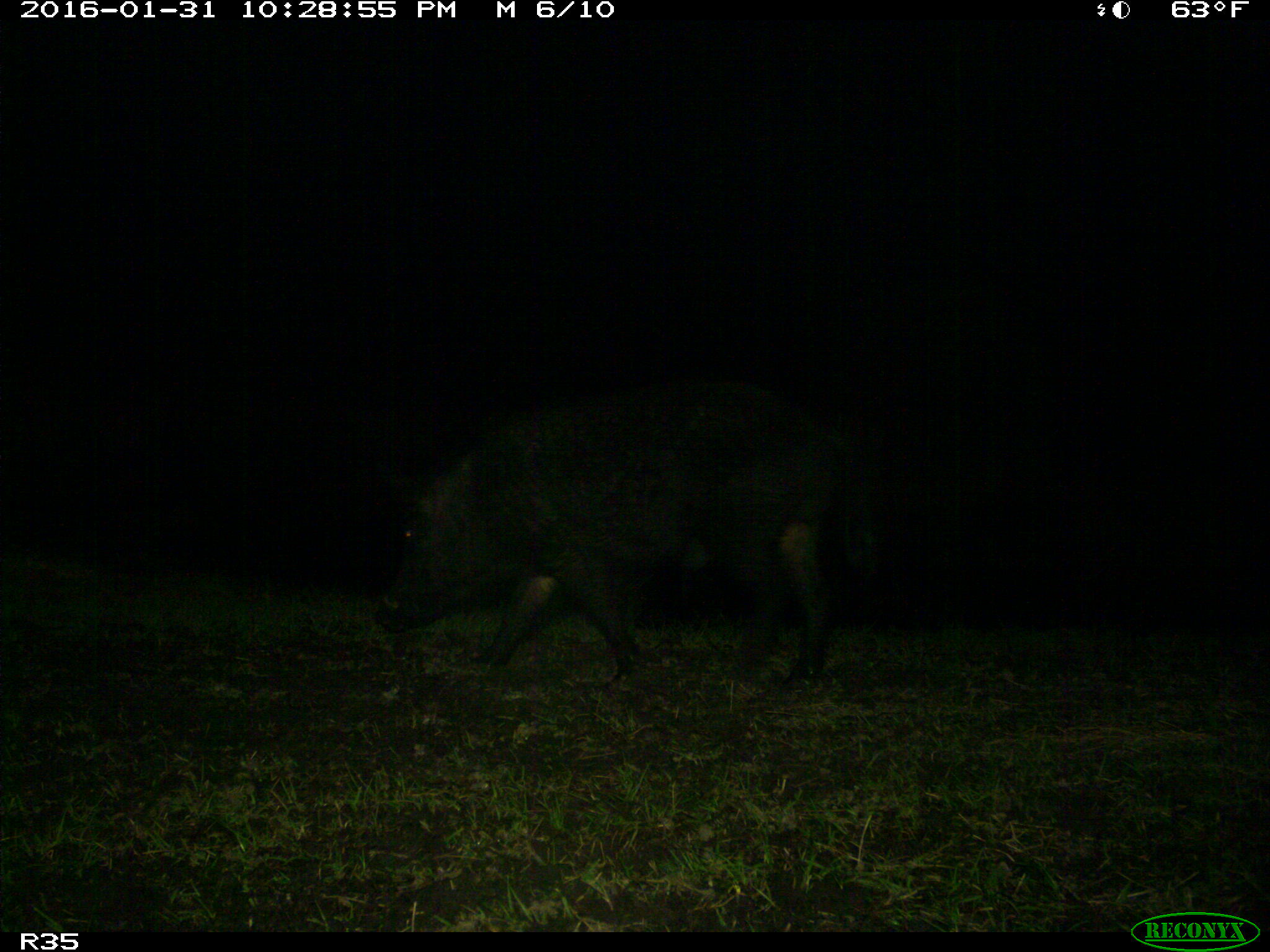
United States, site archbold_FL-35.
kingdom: Animalia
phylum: Chordata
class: Mammalia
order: Artiodactyla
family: Suidae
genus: Sus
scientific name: Sus scrofa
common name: wild boar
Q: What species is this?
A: Sus scrofa (wild boar).